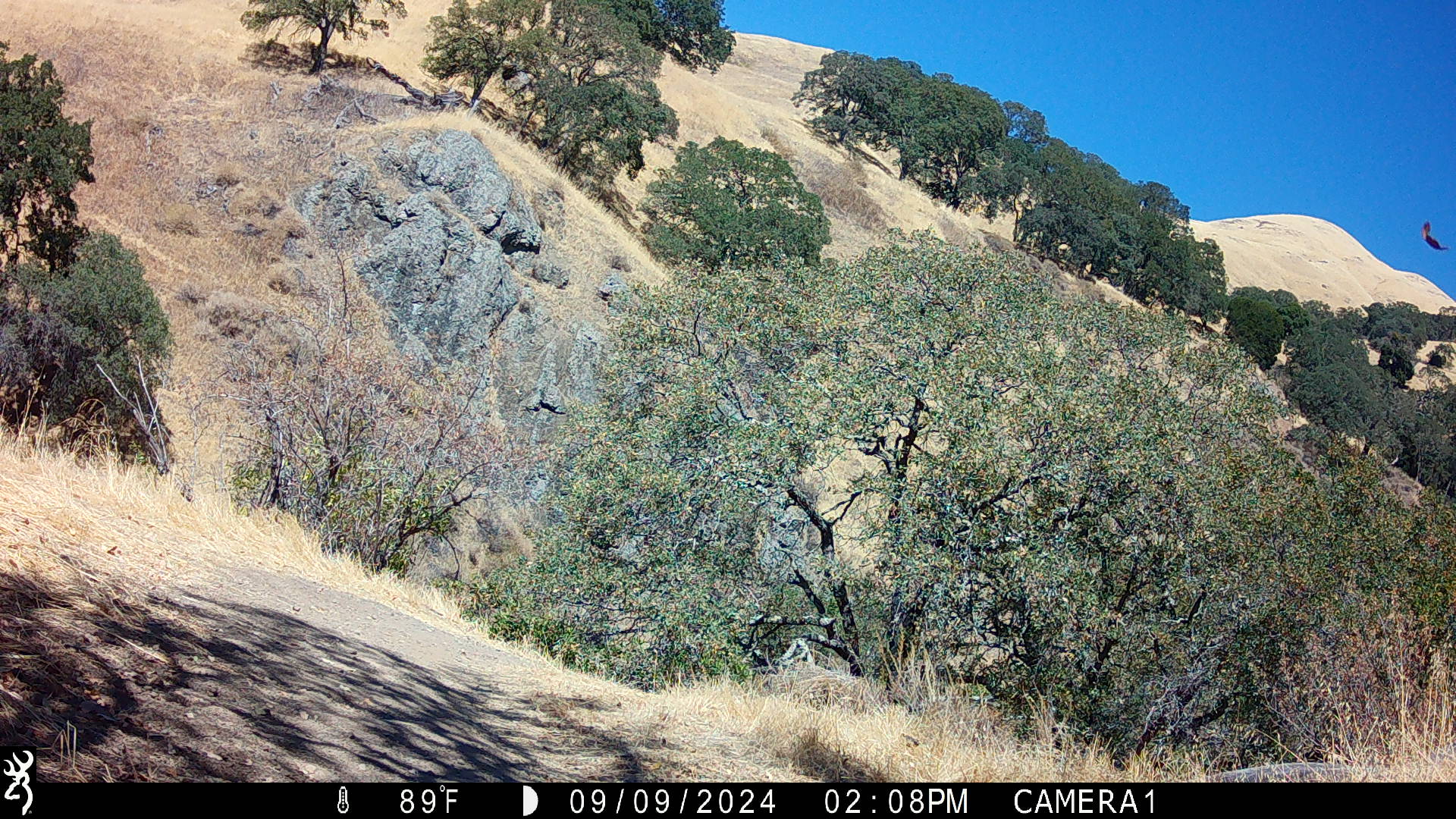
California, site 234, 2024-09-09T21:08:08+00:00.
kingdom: Animalia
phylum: Chordata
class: Aves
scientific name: Aves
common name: bird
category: unknown bird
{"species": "unknown bird (bird) (Aves)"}